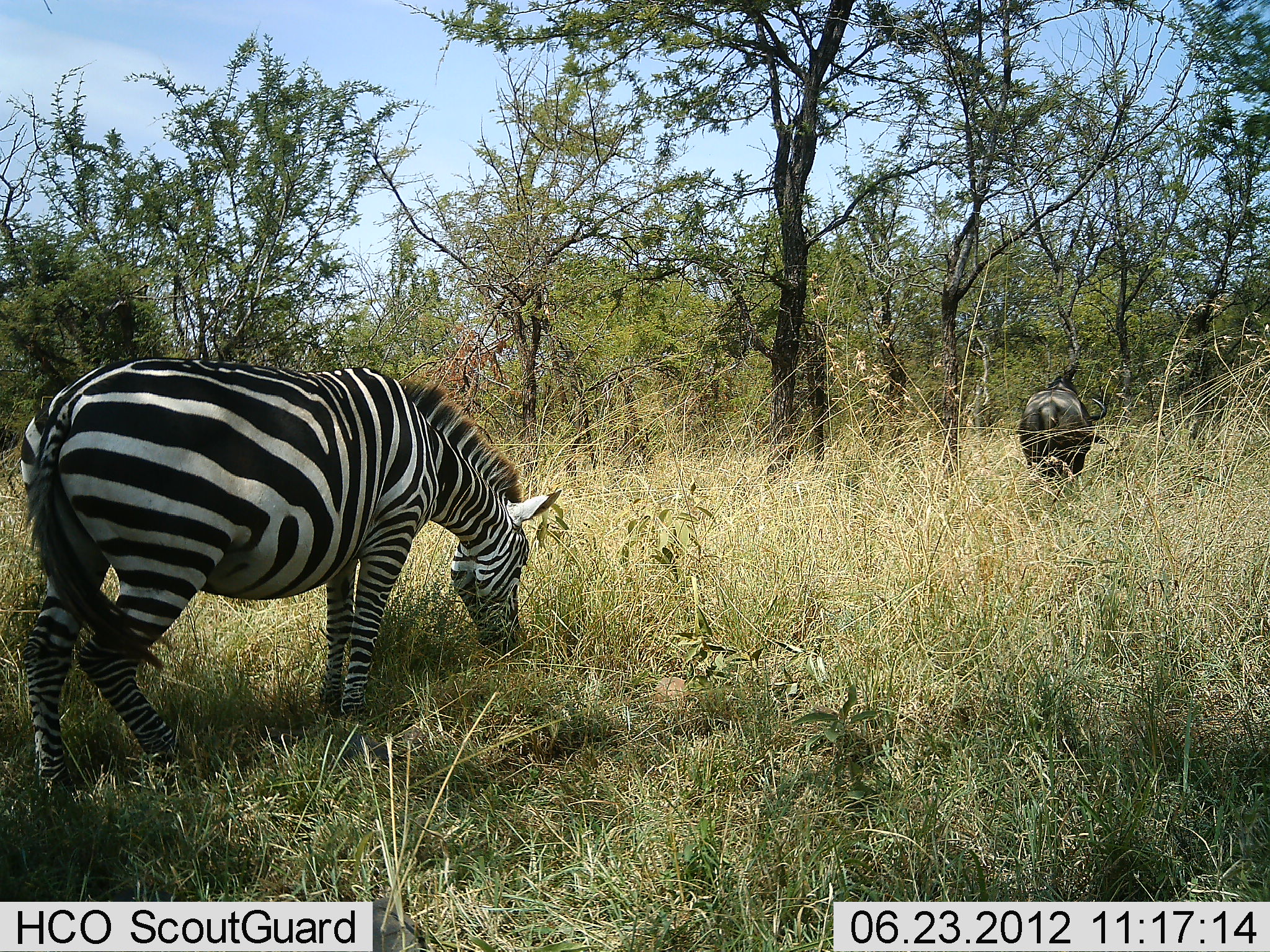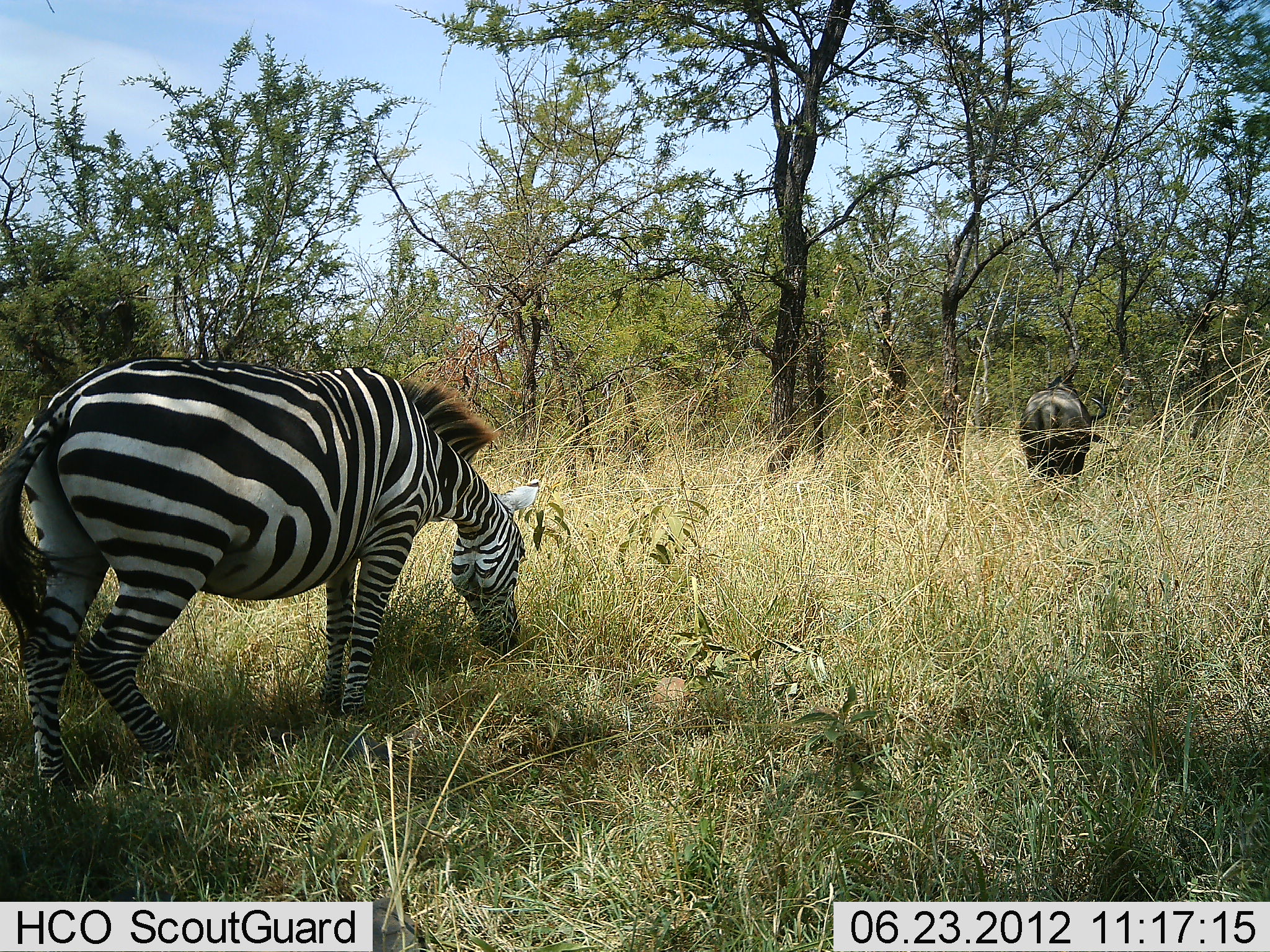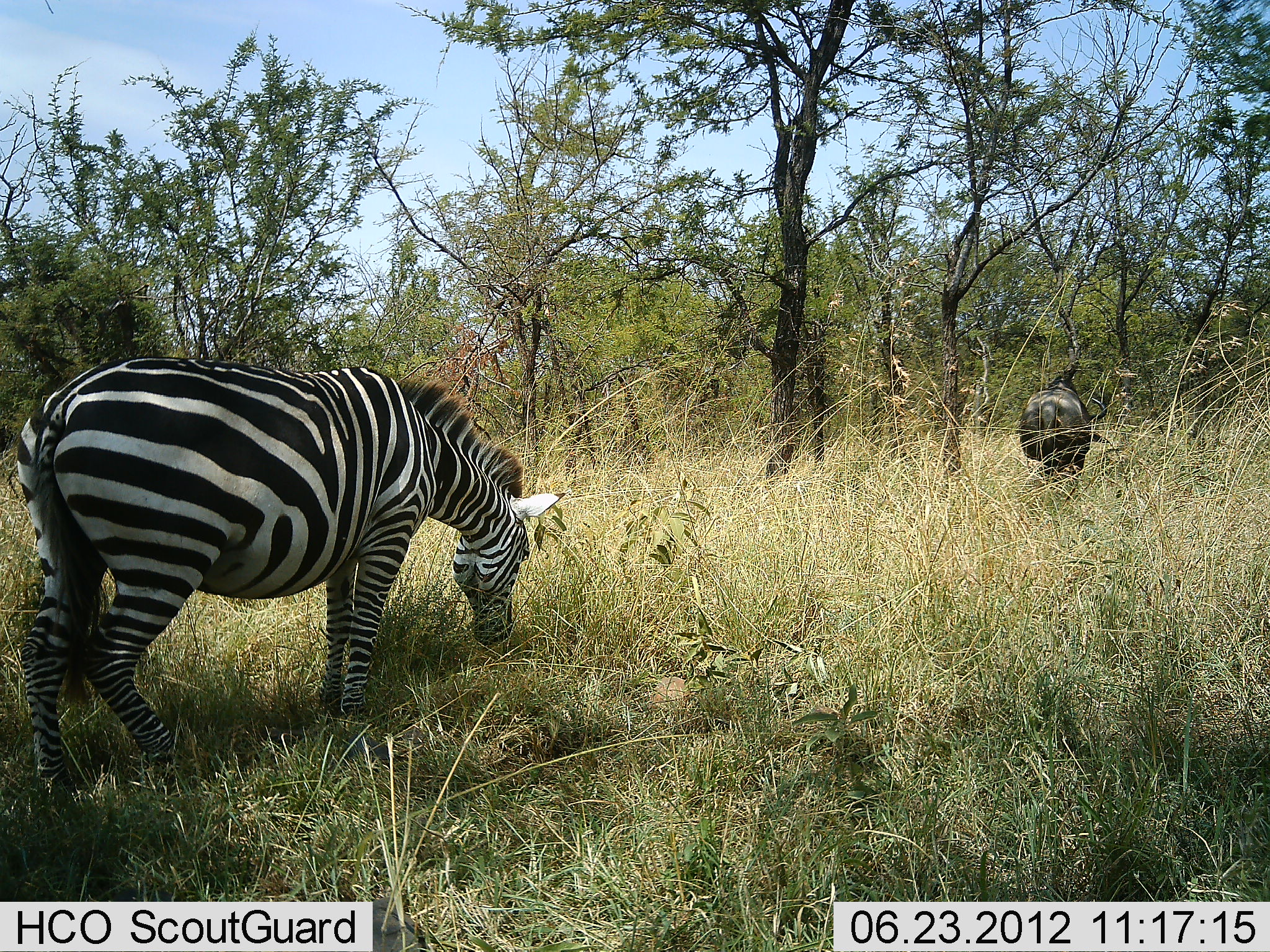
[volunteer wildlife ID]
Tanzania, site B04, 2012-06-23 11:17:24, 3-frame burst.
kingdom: Animalia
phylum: Chordata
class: Mammalia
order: Artiodactyla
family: Bovidae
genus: Connochaetes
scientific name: Connochaetes taurinus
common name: blue wildebeest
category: wildebeest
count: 1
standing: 30%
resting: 0%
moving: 10%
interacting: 0%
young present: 0%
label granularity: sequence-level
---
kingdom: Animalia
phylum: Chordata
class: Mammalia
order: Perissodactyla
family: Equidae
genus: Equus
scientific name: Equus quagga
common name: plains zebra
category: zebra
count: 1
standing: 18%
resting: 0%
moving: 0%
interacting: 0%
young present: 0%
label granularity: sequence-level